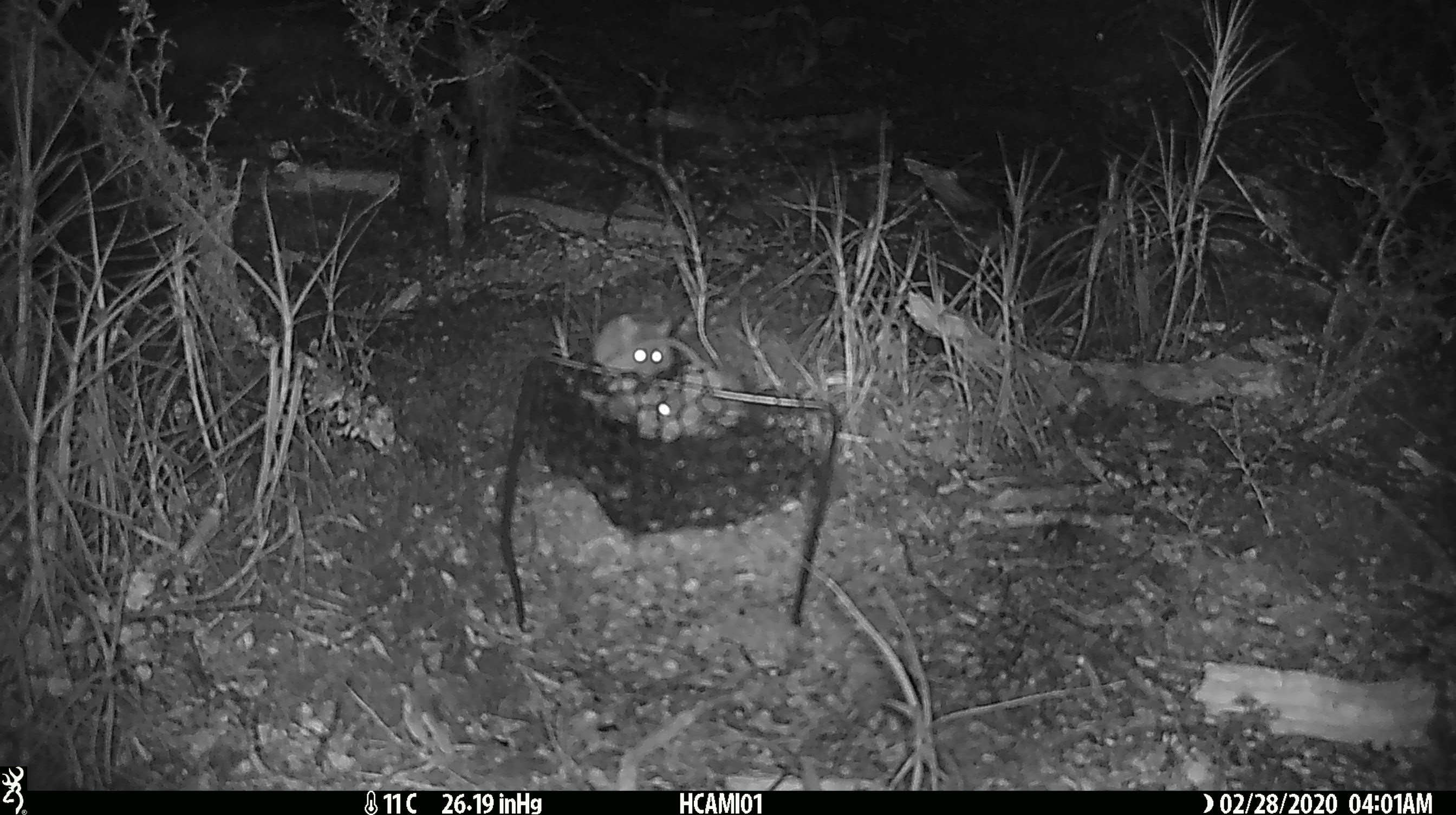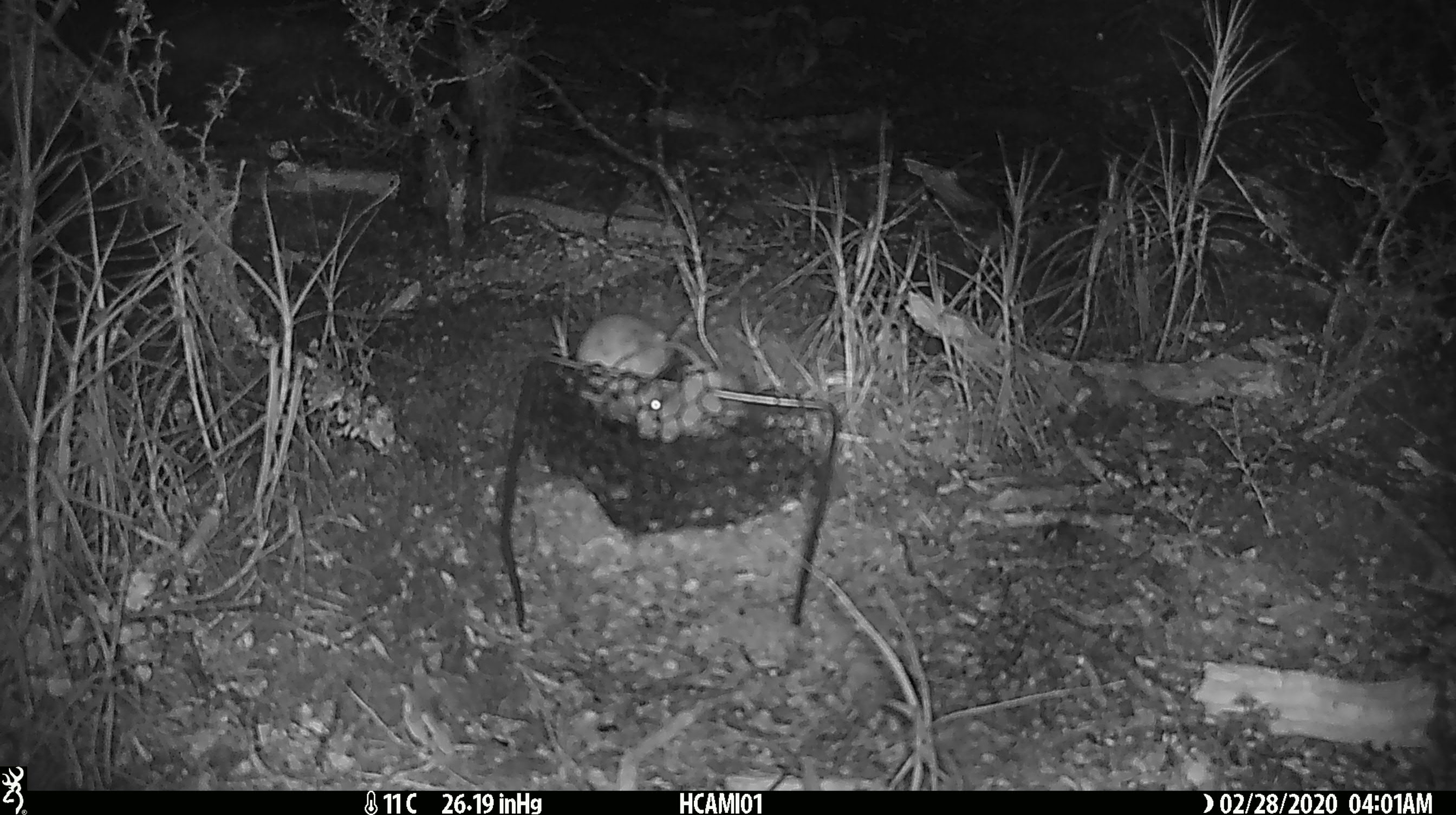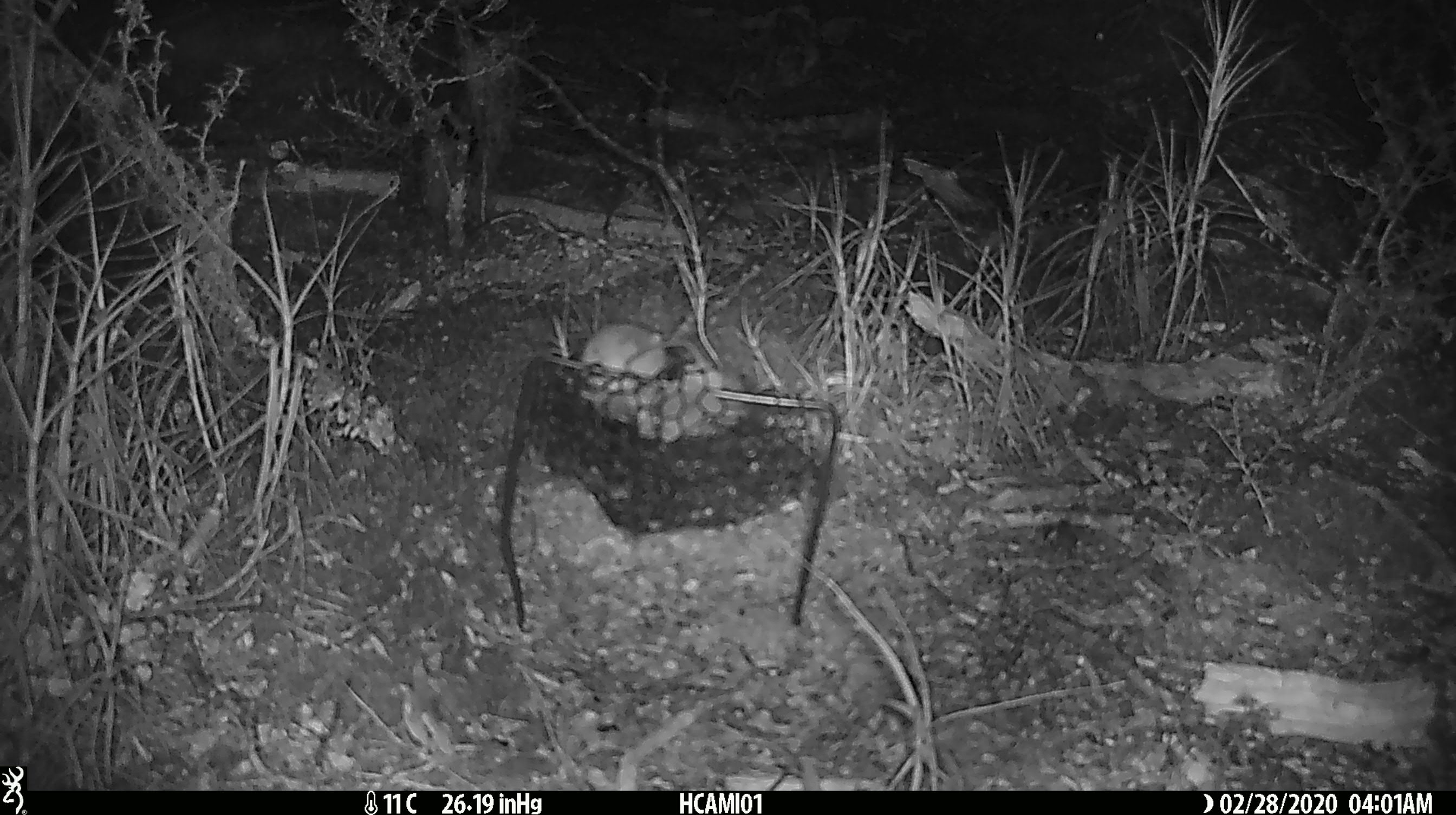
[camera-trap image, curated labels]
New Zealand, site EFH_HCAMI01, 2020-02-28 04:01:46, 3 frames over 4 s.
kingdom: Animalia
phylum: Chordata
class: Mammalia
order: Rodentia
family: Muridae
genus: Mus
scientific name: Mus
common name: mouse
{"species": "mouse (Mus)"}